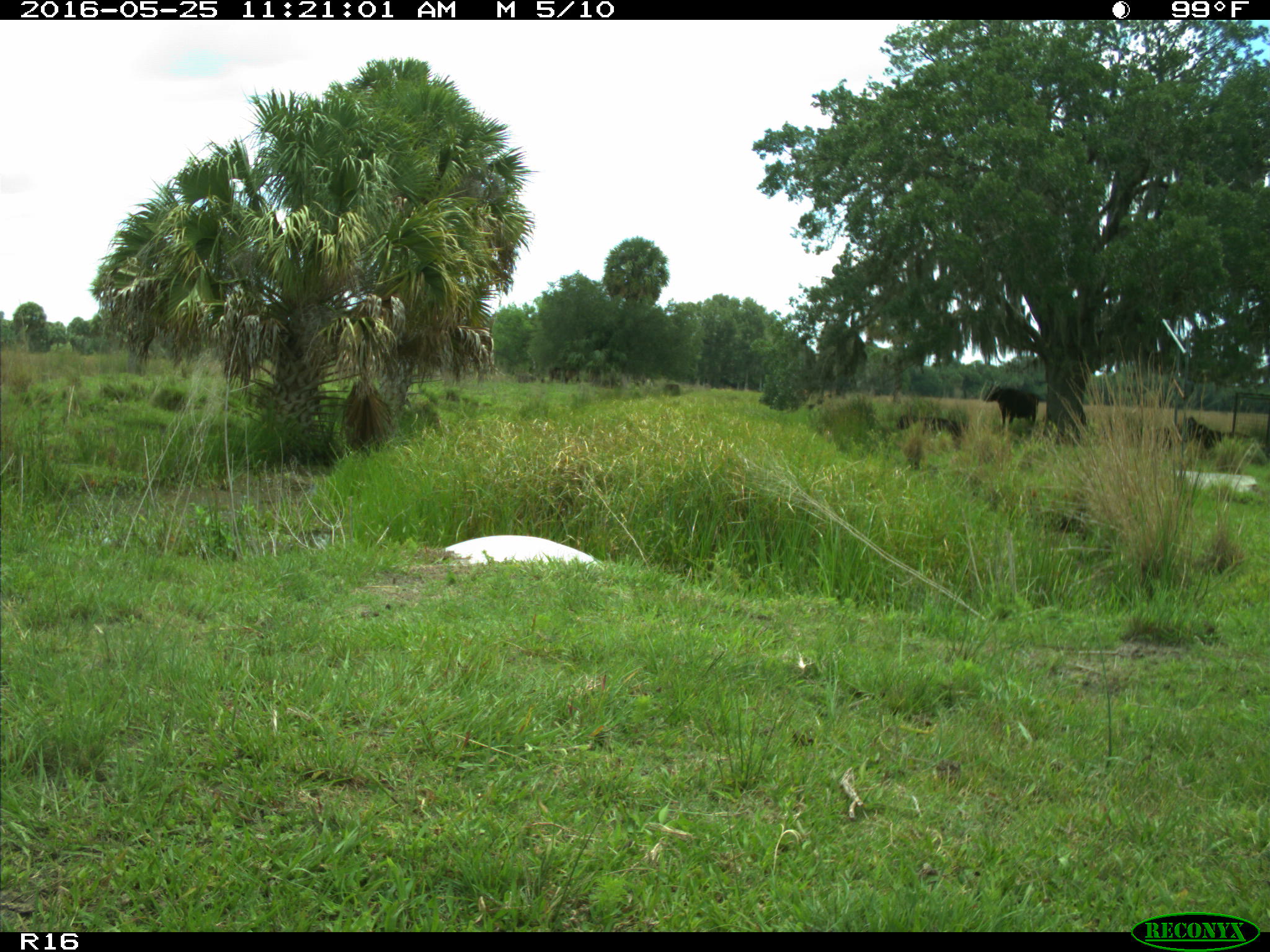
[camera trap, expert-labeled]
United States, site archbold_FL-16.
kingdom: Animalia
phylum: Chordata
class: Mammalia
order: Artiodactyla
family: Bovidae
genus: Bos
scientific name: Bos taurus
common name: domestic cow